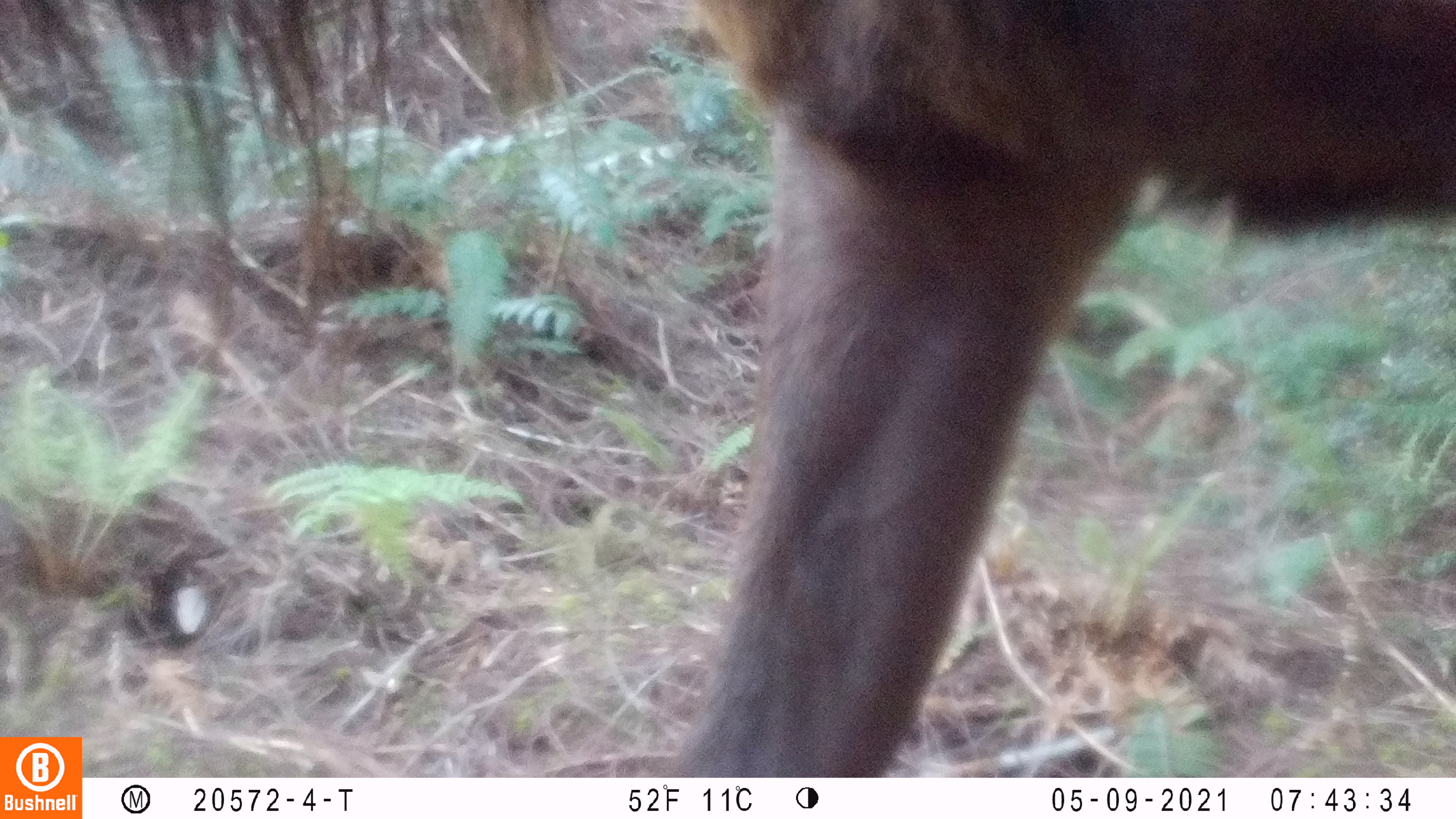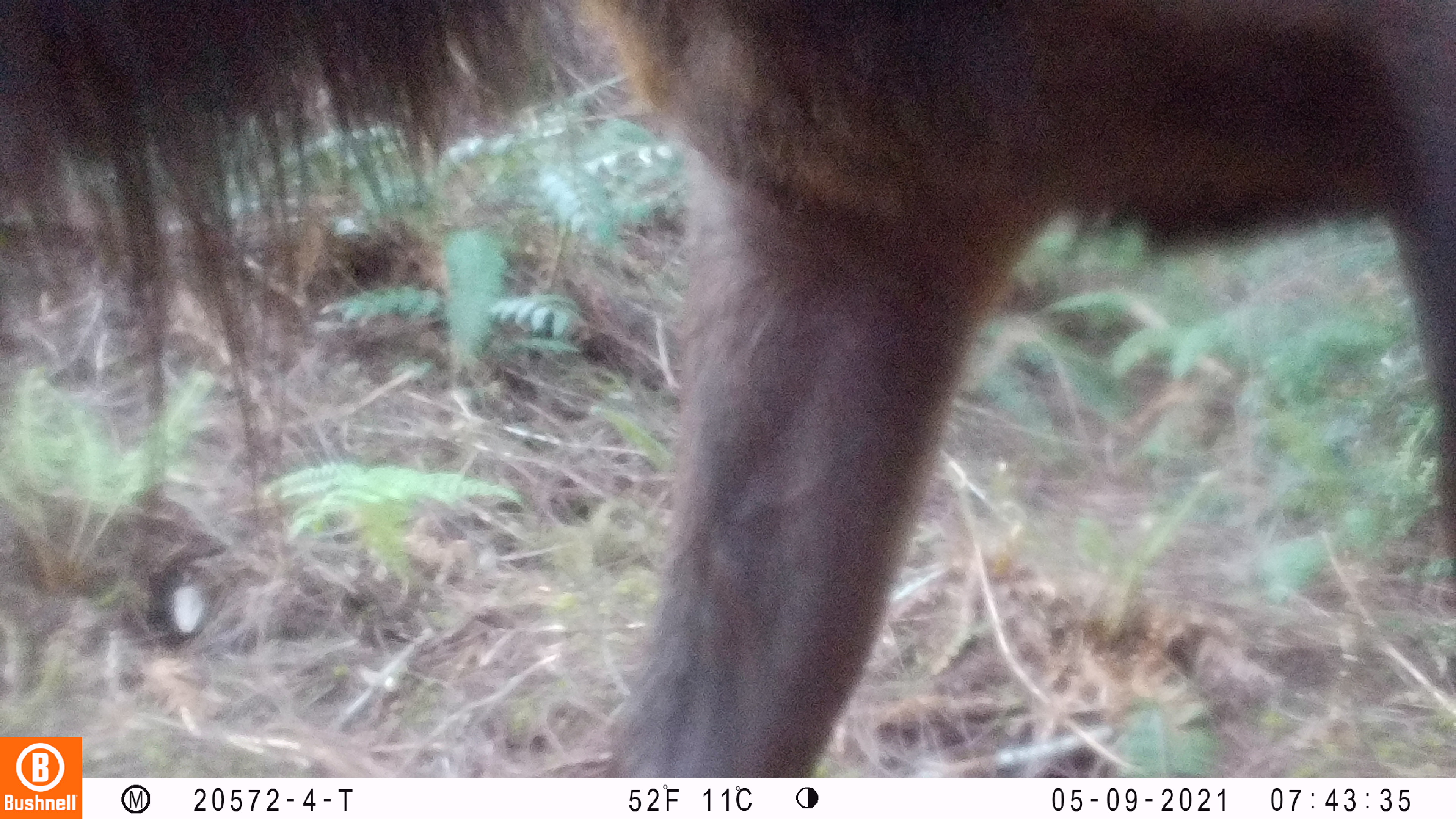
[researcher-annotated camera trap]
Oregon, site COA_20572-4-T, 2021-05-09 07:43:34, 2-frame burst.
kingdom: Animalia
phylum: Chordata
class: Mammalia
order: Artiodactyla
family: Cervidae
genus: Cervus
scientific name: Cervus canadensis roosevelti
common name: roosevelt elk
Roosevelt elk (Cervus canadensis roosevelti).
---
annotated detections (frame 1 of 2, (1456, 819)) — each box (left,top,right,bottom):
roosevelt elk: (693,1,1450,769)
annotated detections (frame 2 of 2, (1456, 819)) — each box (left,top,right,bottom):
roosevelt elk: (2,0,1446,732)